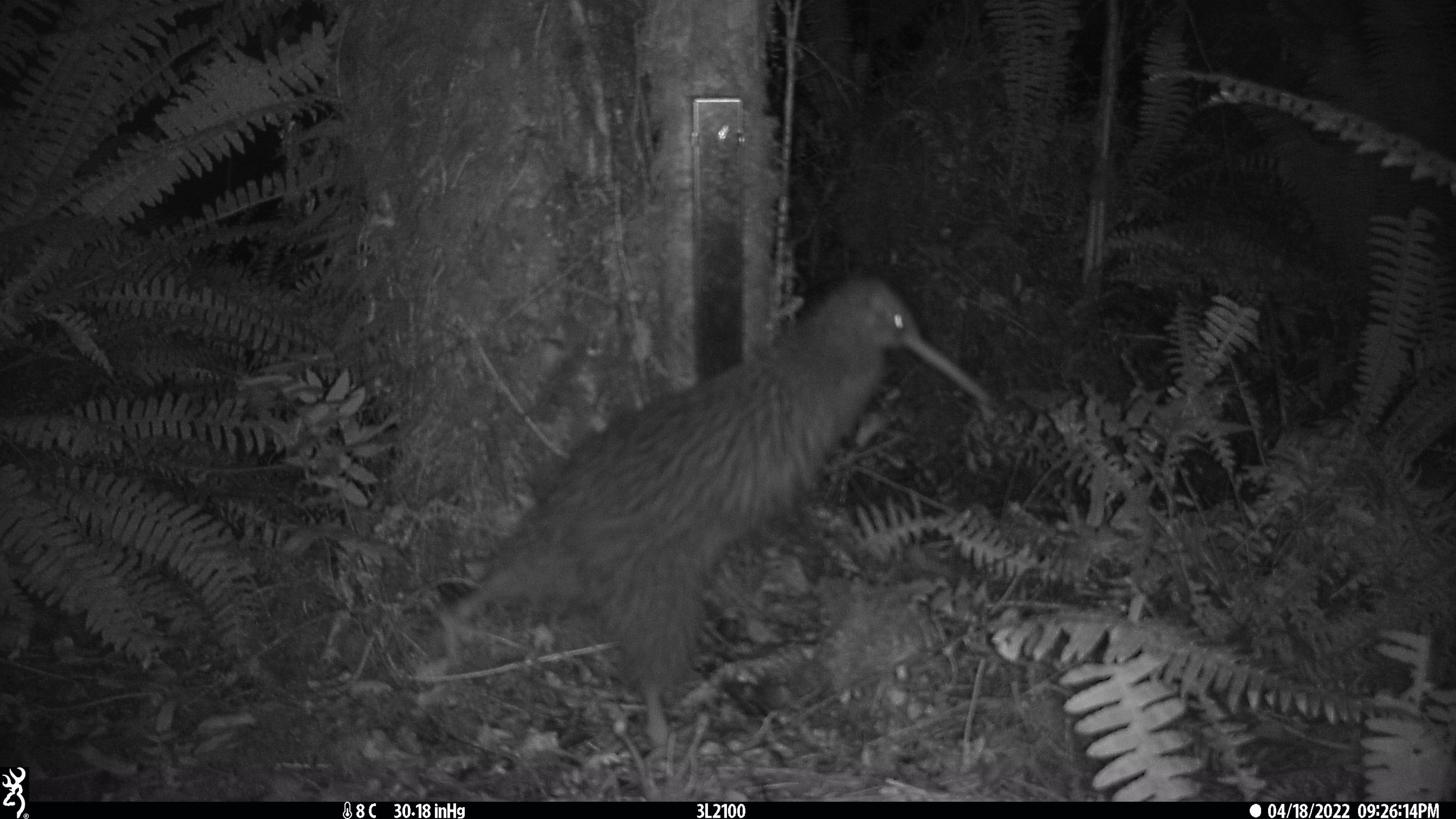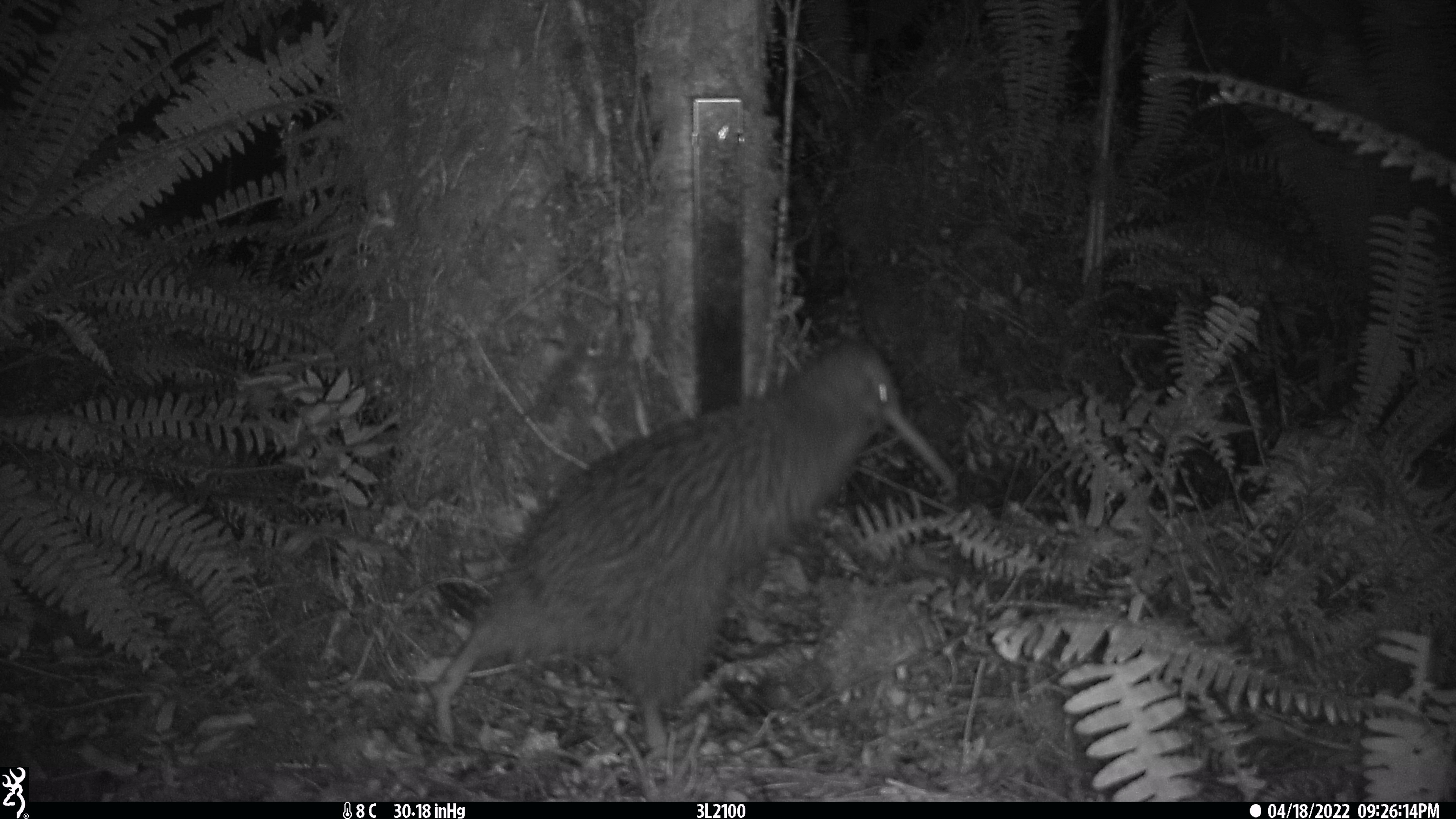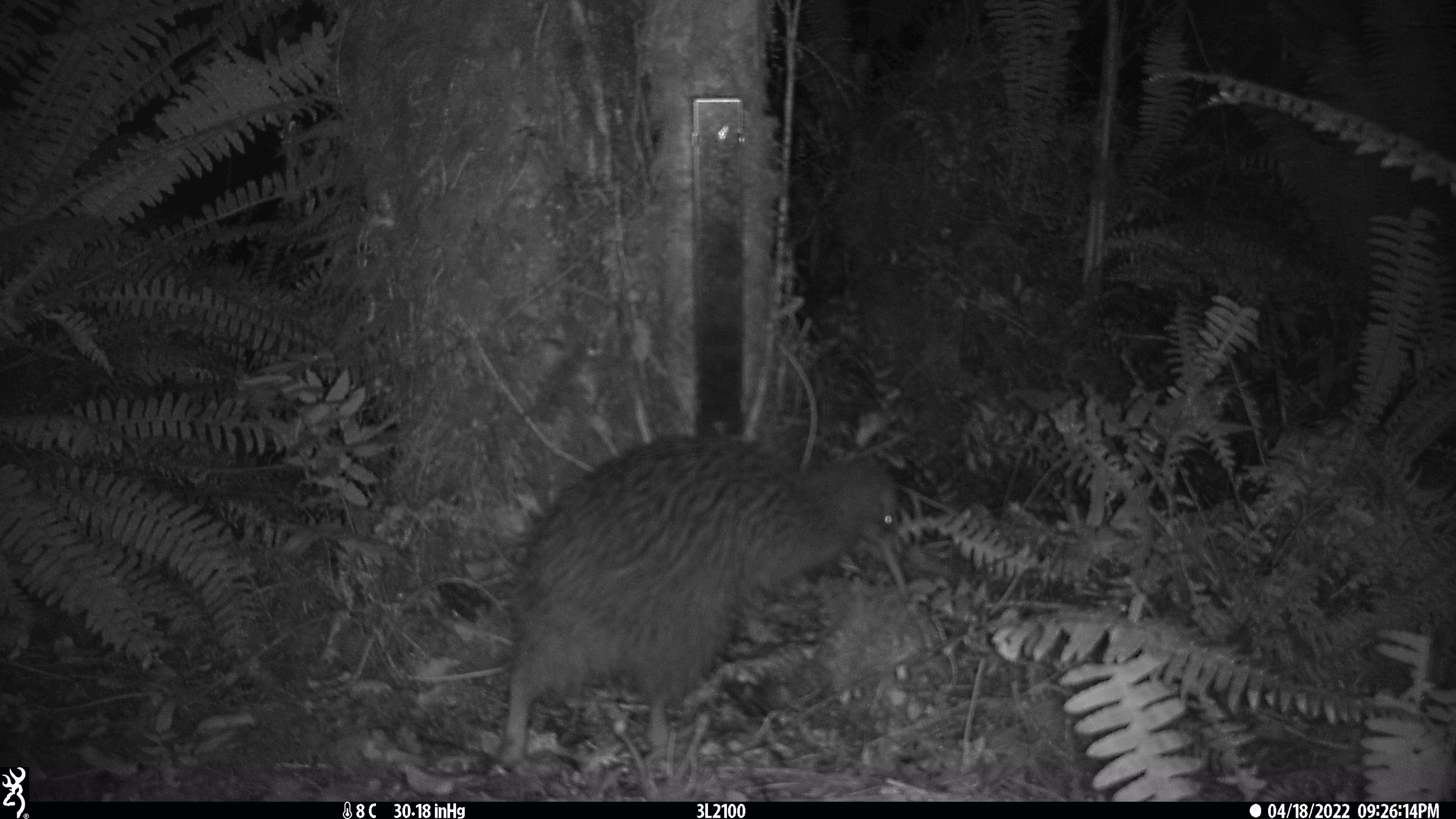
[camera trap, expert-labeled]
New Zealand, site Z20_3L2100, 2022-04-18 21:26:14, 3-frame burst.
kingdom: Animalia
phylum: Chordata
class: Aves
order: Apterygiformes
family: Apterygidae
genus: Apteryx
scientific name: Apteryx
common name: kiwi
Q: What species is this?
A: Kiwi (Apteryx).